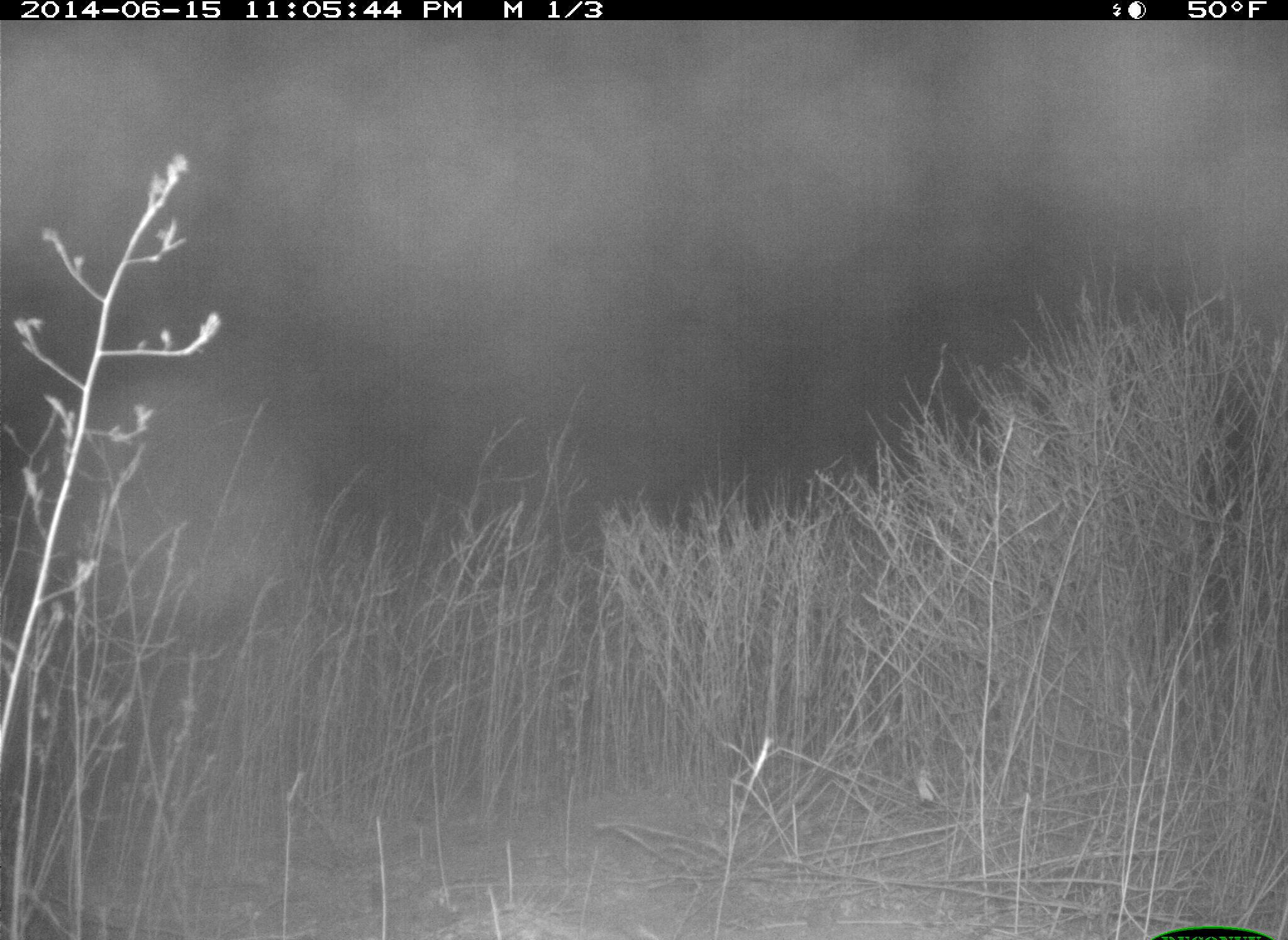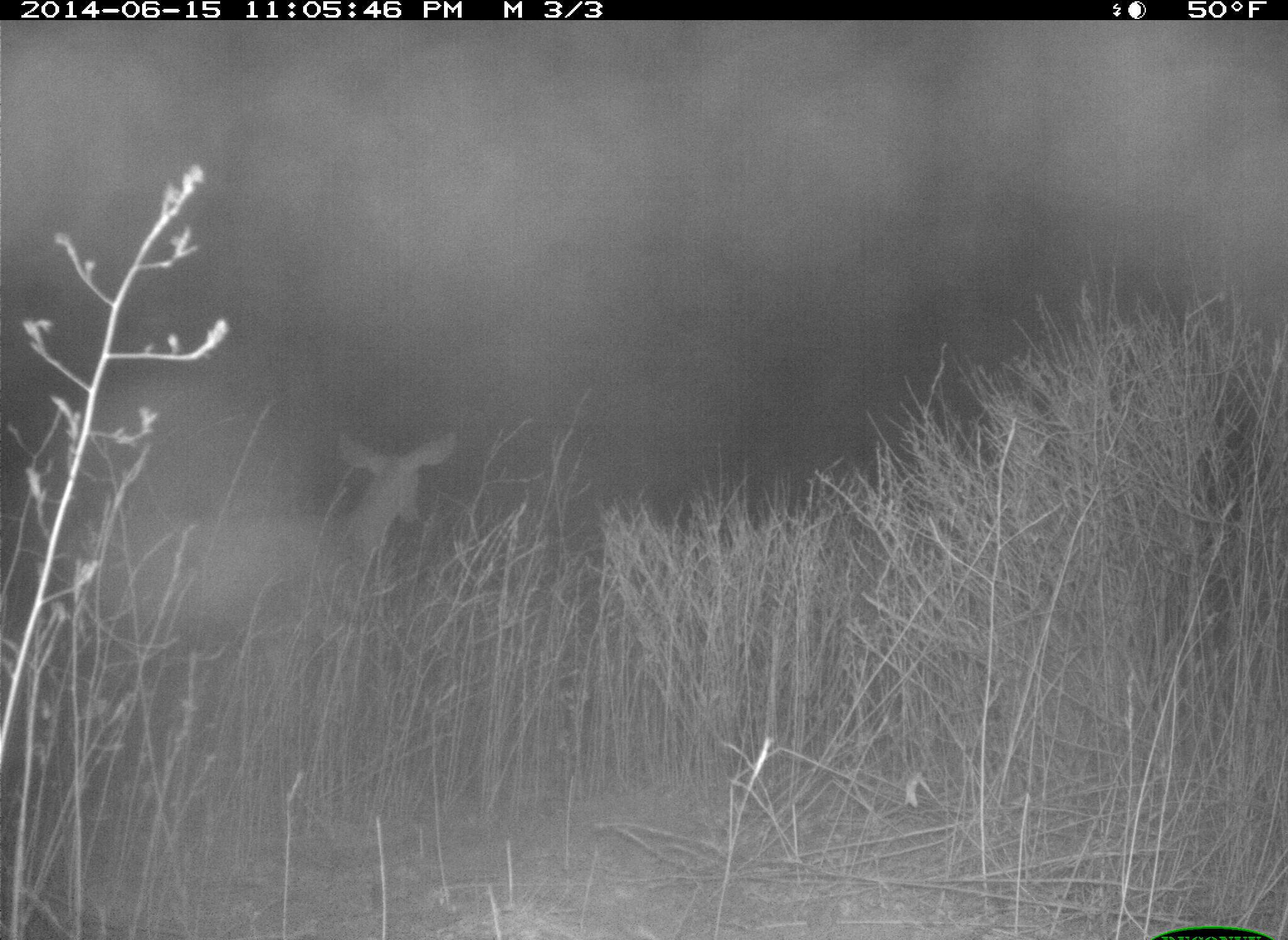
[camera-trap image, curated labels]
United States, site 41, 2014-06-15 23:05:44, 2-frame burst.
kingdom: Animalia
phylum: Chordata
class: Mammalia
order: Artiodactyla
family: Cervidae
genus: Odocoileus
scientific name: Odocoileus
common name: deer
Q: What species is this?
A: Deer (Odocoileus).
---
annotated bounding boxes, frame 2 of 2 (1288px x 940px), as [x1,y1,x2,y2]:
deer: [75,428,461,669]